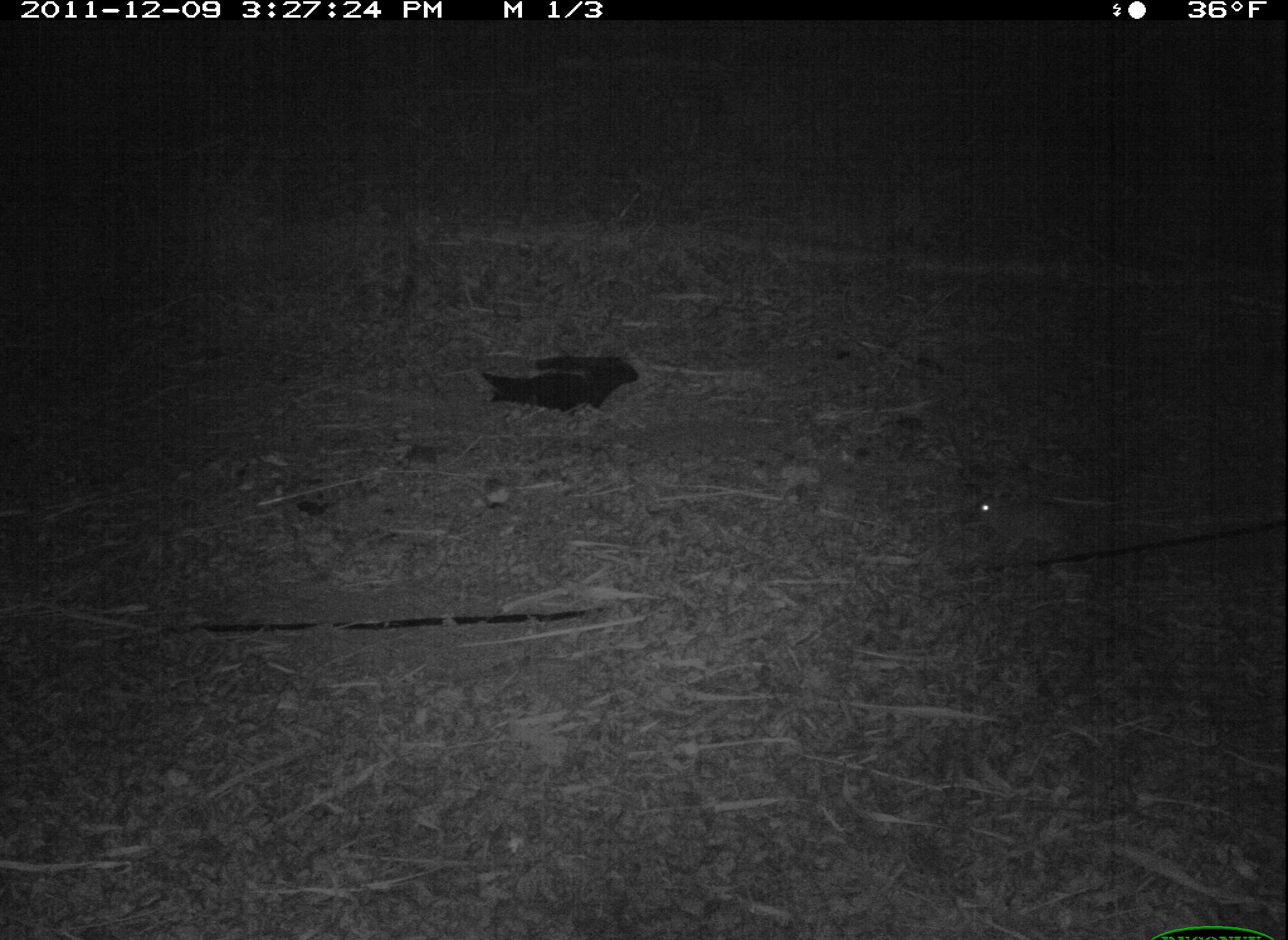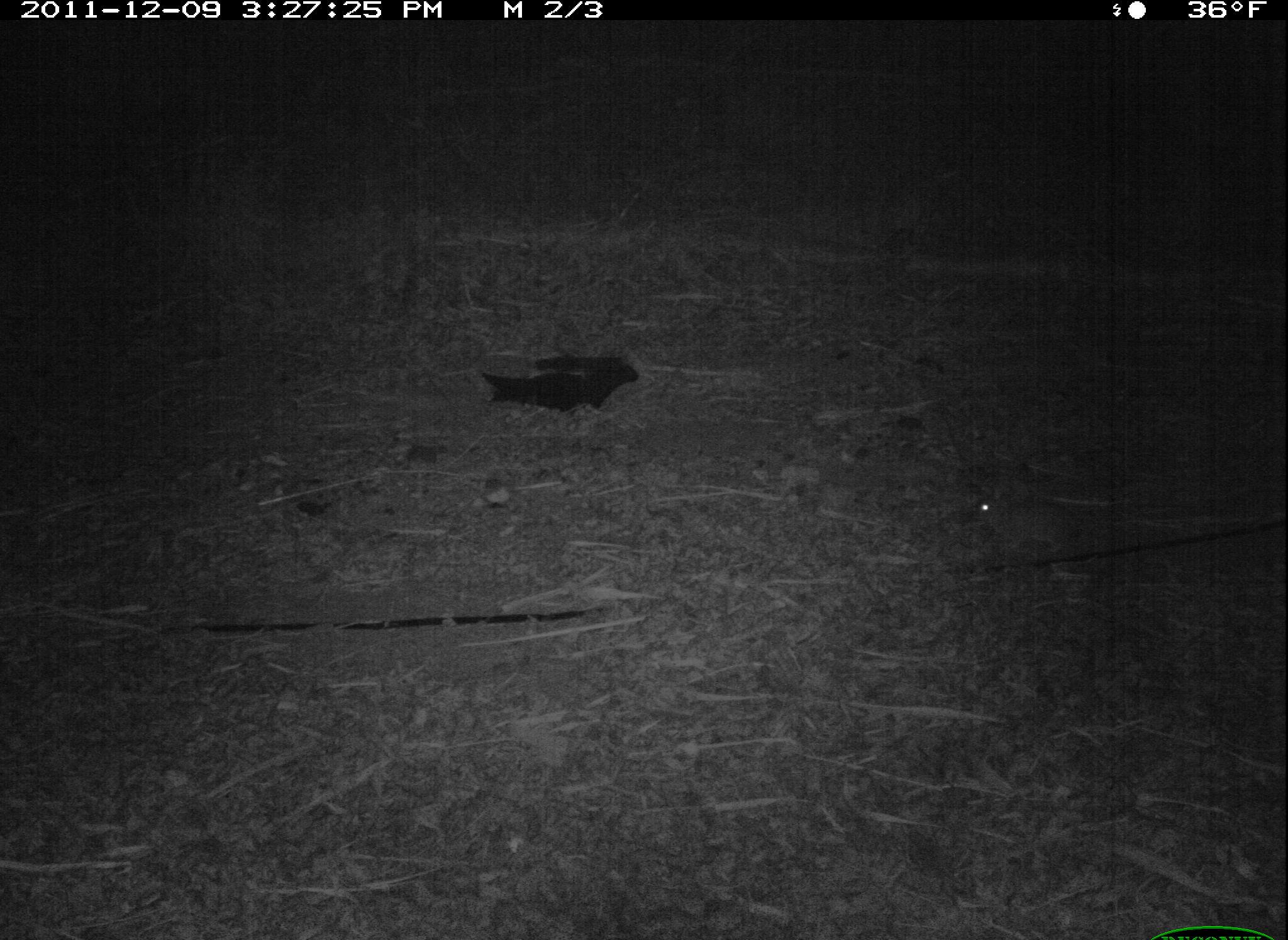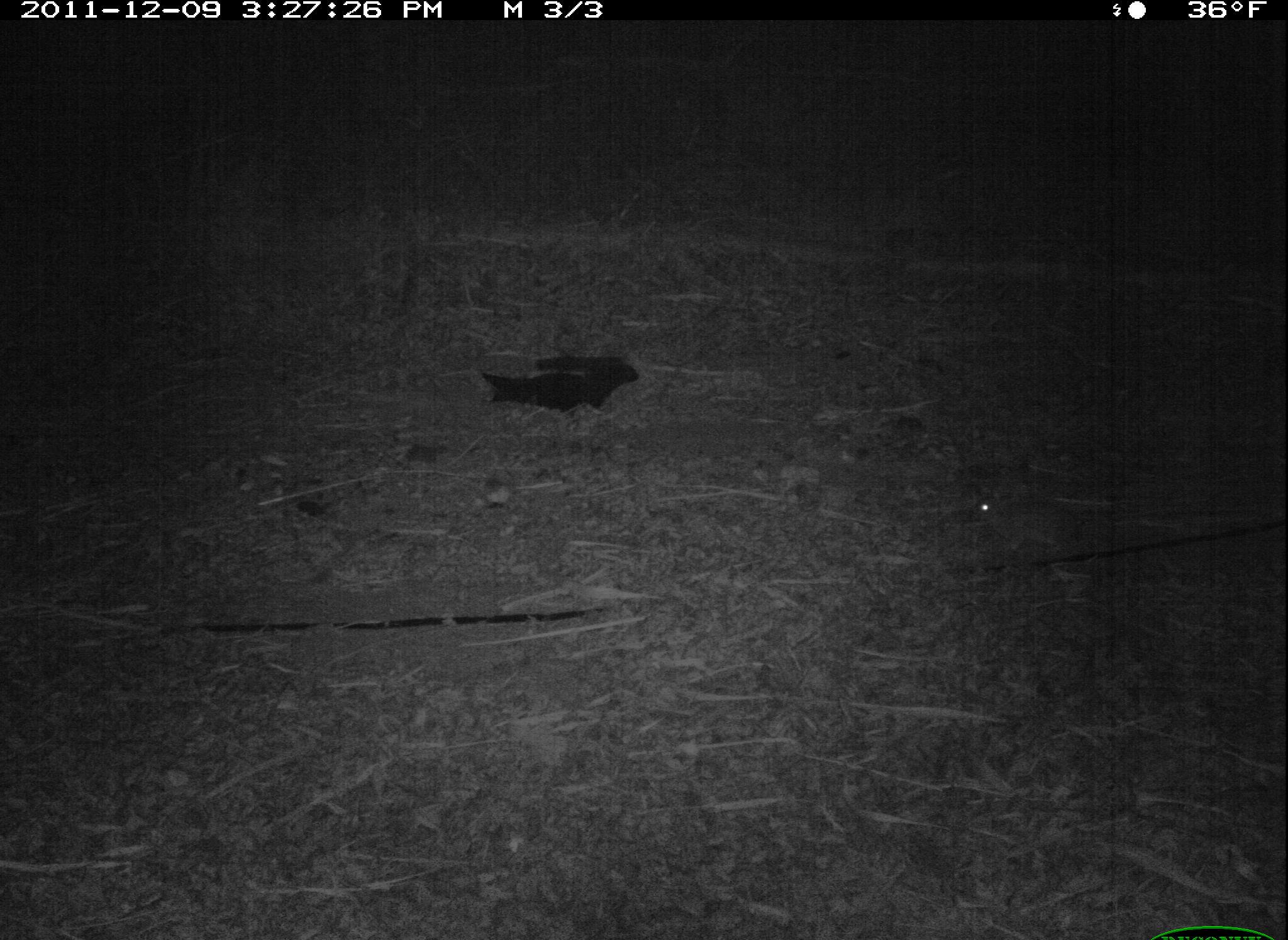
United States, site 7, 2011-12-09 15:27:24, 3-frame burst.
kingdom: Animalia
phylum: Chordata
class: Mammalia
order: Lagomorpha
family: Leporidae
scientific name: Leporidae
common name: rabbits and hares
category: rabbit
Rabbit (rabbits and hares) (Leporidae).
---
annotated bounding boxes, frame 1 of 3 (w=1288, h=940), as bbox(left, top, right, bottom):
rabbit: bbox(924, 455, 1113, 580)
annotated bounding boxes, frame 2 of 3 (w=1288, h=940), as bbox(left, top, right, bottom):
rabbit: bbox(961, 451, 1092, 572)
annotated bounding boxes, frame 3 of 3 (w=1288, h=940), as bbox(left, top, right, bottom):
rabbit: bbox(952, 469, 1095, 565)